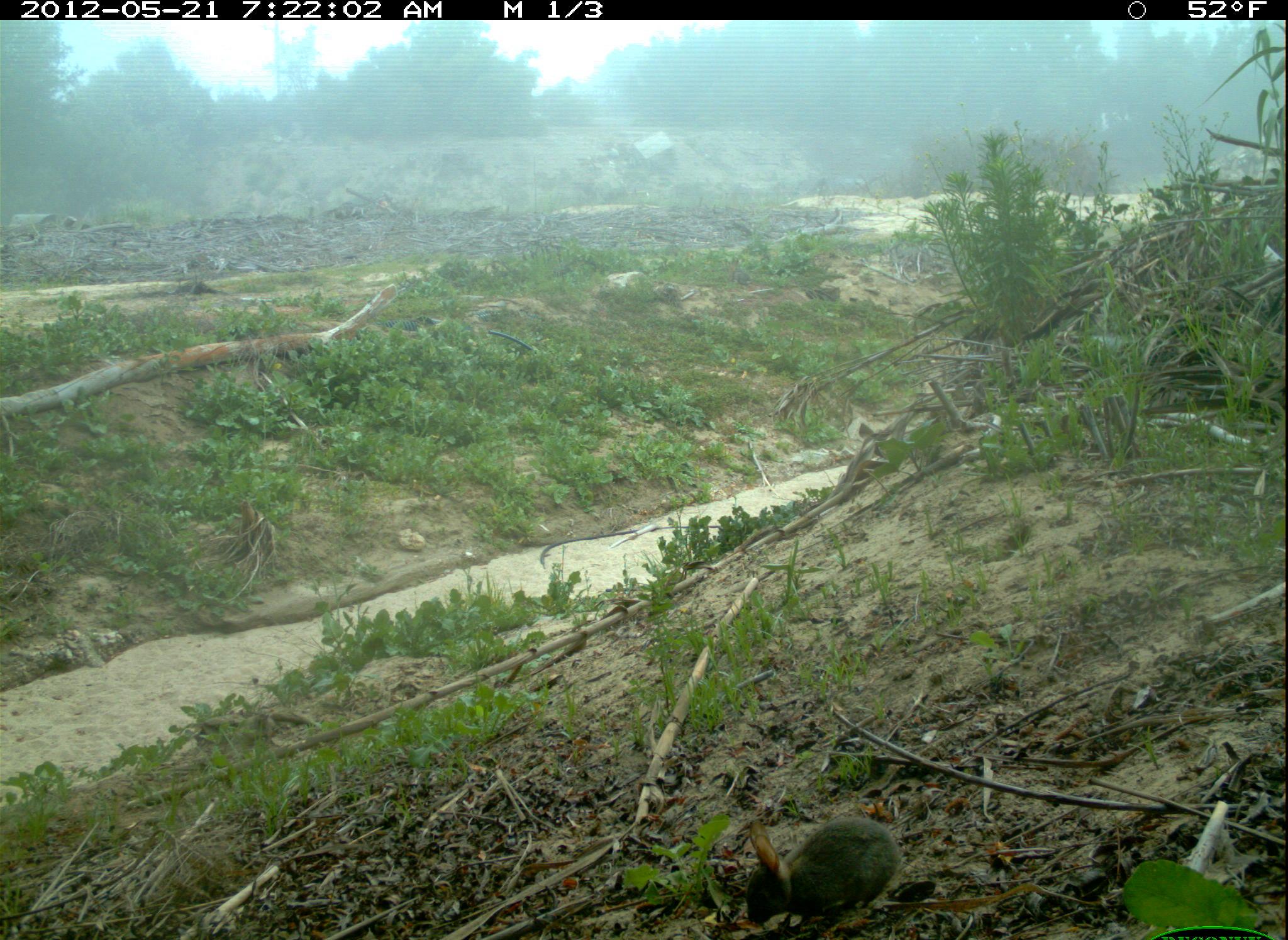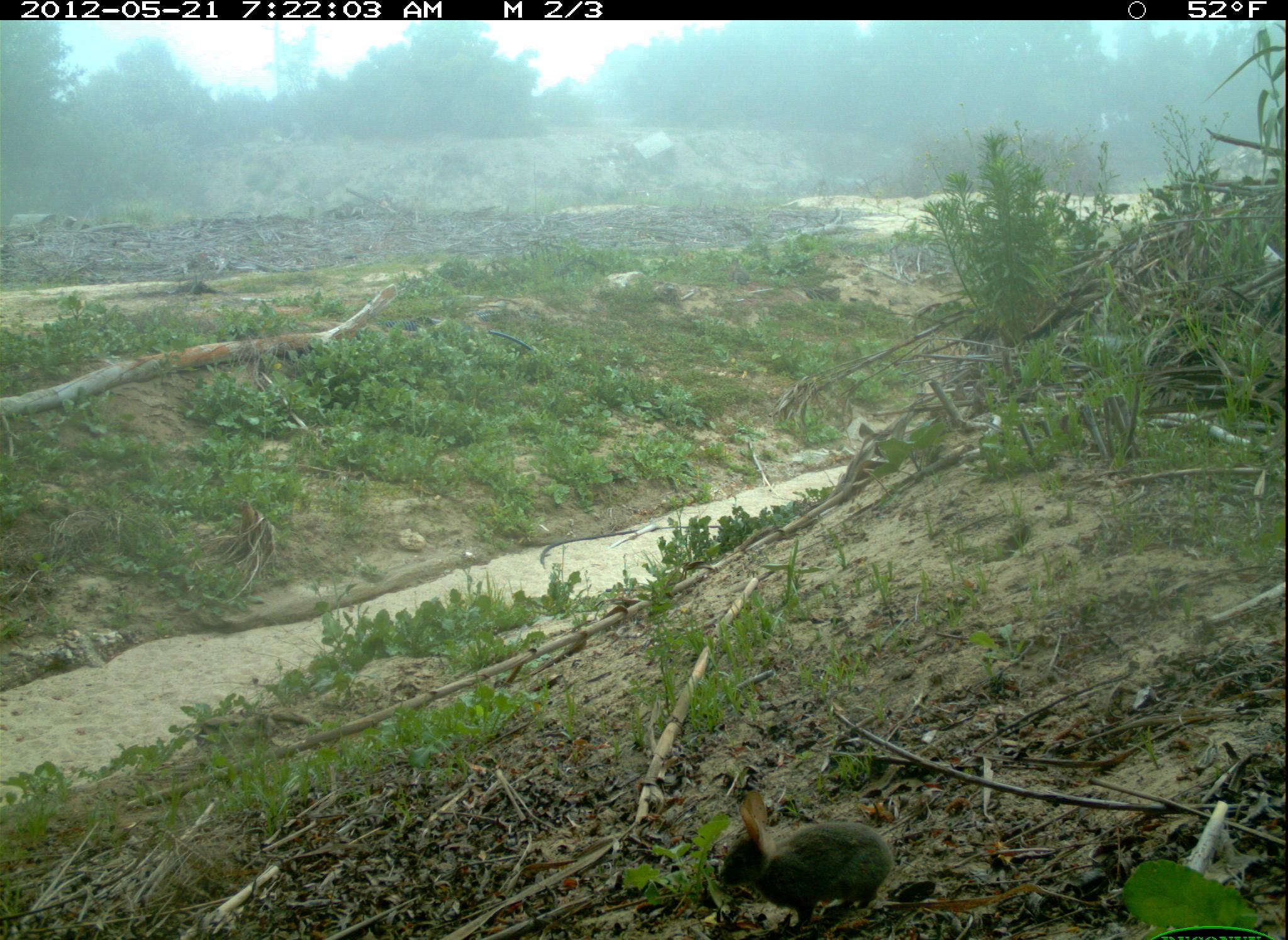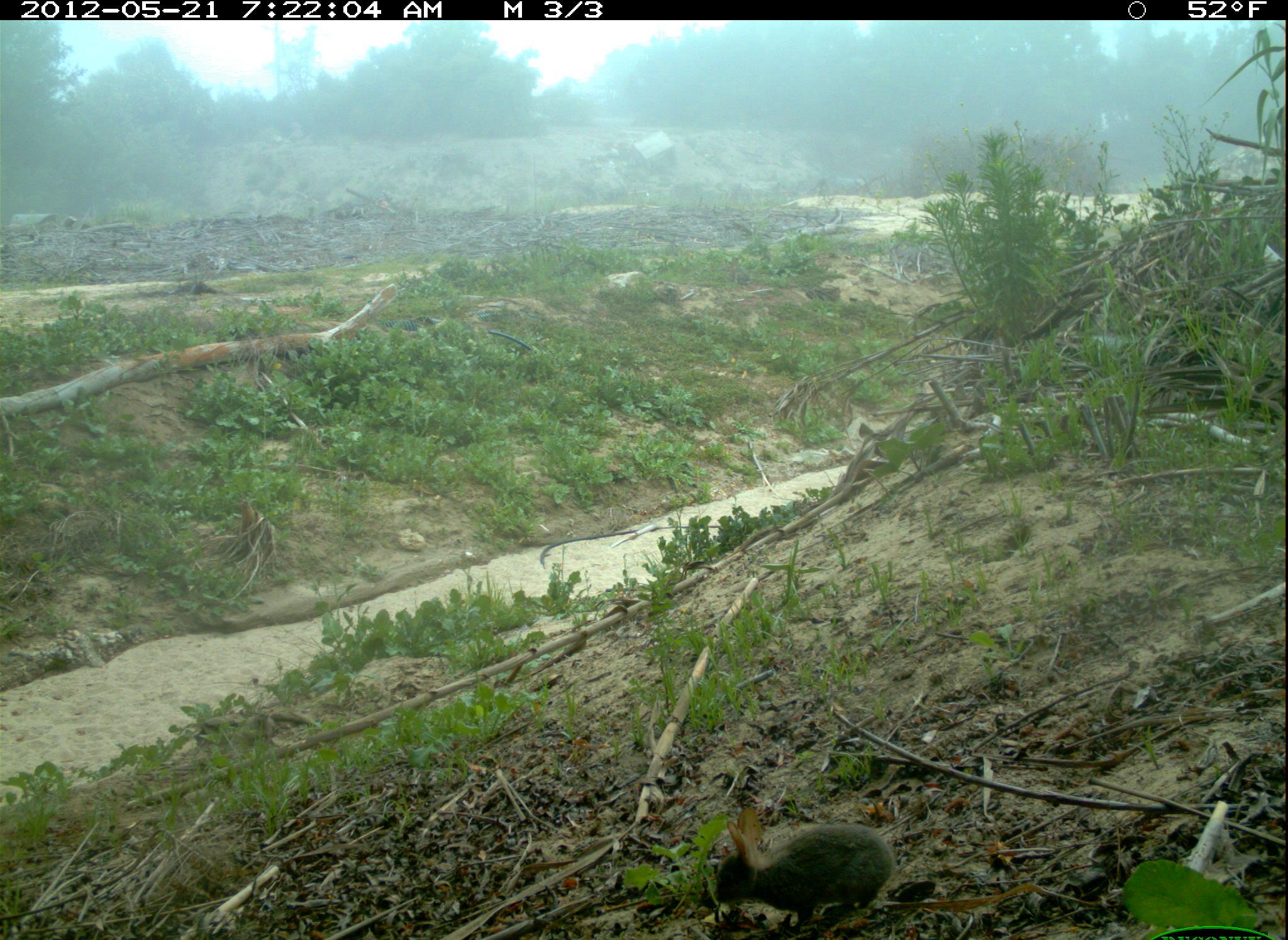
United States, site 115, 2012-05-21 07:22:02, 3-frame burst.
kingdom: Animalia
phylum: Chordata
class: Mammalia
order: Lagomorpha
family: Leporidae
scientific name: Leporidae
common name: rabbits and hares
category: rabbit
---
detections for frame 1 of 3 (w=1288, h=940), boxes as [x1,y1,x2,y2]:
rabbit: [720,813,908,925]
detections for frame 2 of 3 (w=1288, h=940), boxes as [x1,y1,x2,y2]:
rabbit: [708,783,903,940]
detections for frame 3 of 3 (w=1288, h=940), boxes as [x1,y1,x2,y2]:
rabbit: [703,795,901,937]